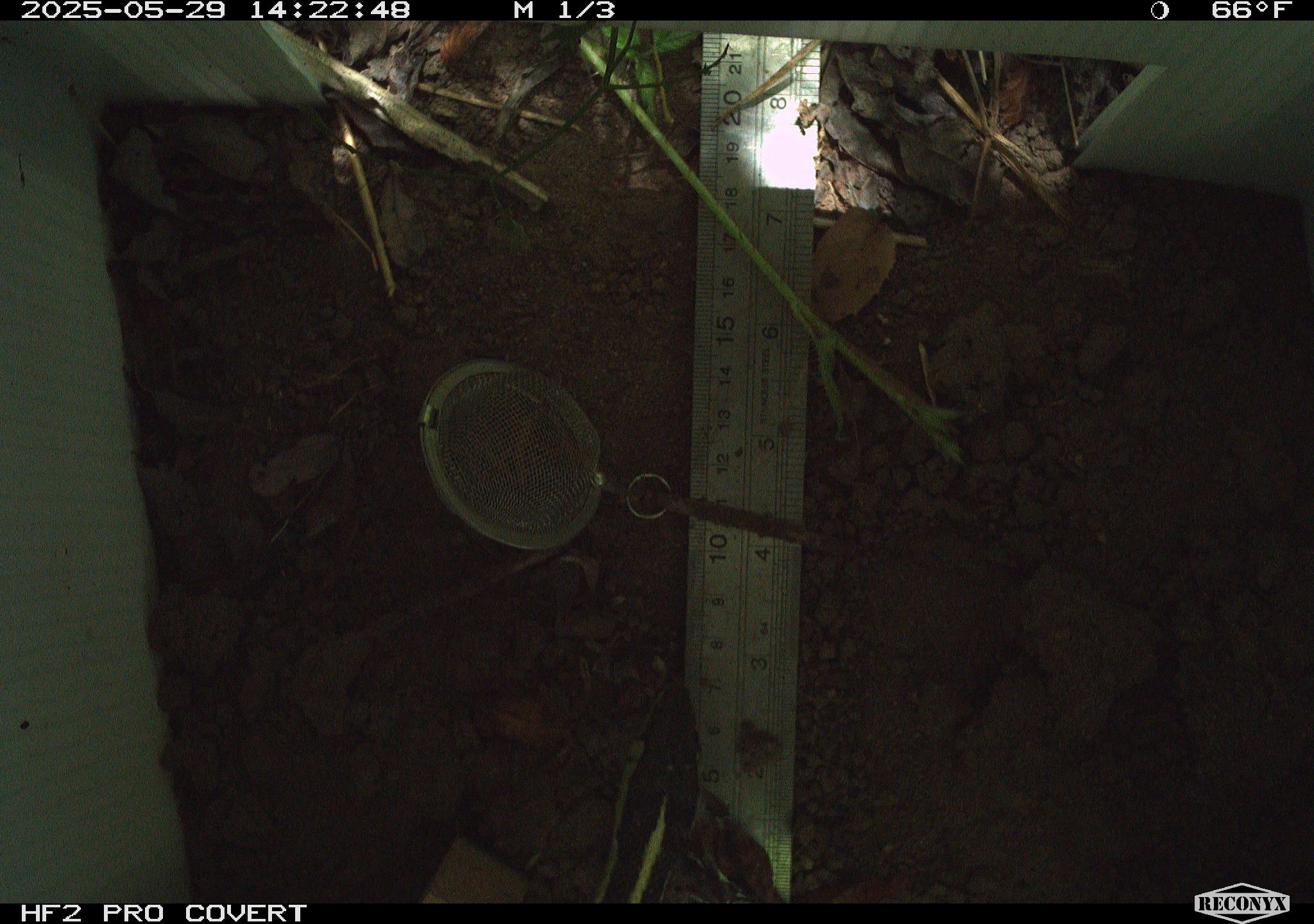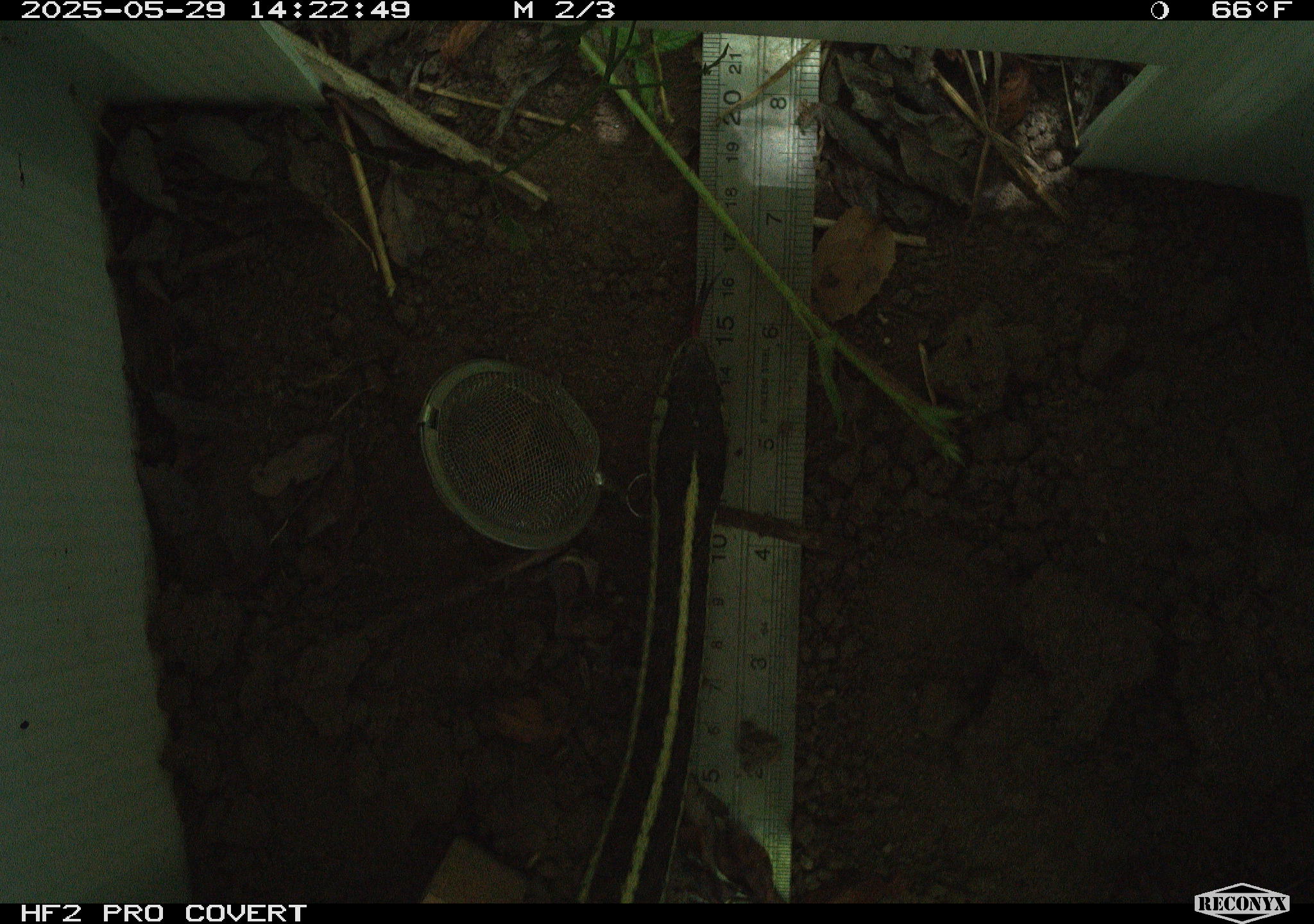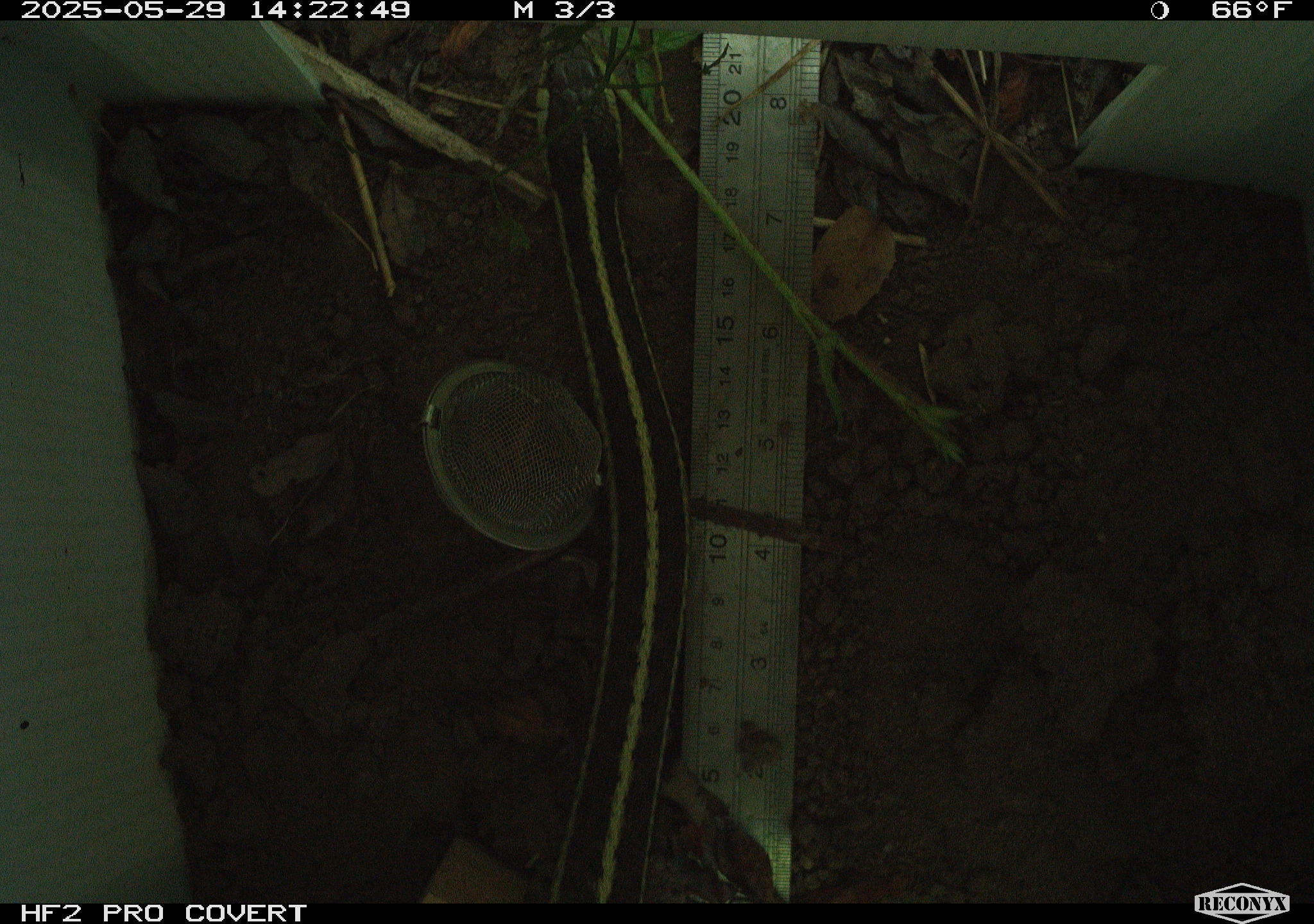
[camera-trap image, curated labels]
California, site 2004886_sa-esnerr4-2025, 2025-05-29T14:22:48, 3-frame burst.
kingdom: Animalia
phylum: Chordata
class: Reptilia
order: Squamata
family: Colubridae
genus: Thamnophis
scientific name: Thamnophis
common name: american gartersnakes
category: thamnophis species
Thamnophis species (american gartersnakes) (Thamnophis).